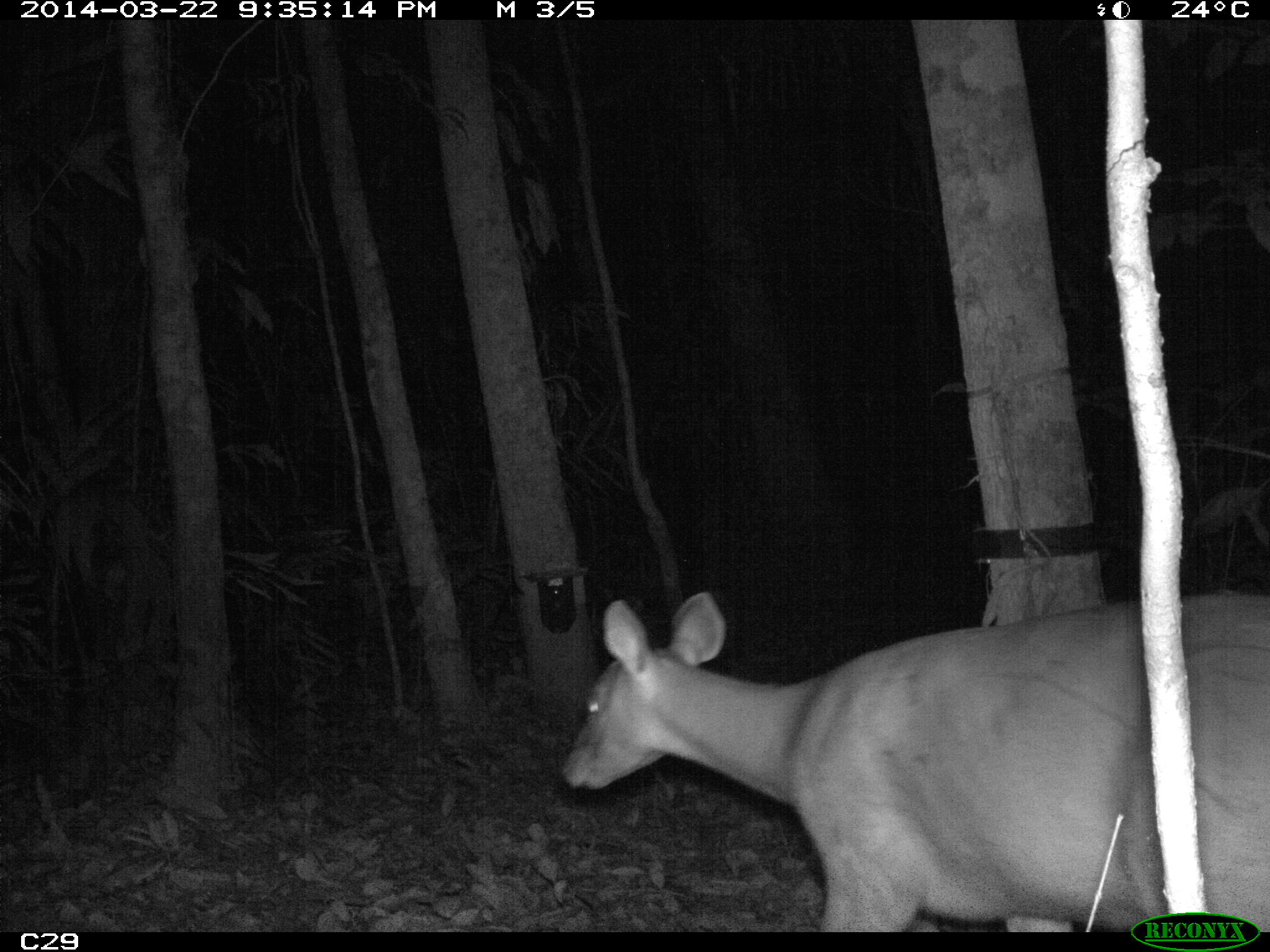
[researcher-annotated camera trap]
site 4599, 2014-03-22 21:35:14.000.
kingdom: Animalia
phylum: Chordata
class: Mammalia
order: Artiodactyla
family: Cervidae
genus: Mazama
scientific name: Mazama americana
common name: red brocket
Mazama americana (red brocket), count 1, age adult, sex female.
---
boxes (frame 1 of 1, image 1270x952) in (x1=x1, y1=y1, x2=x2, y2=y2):
mazama americana: (x1=563, y1=588, x2=1270, y2=932)